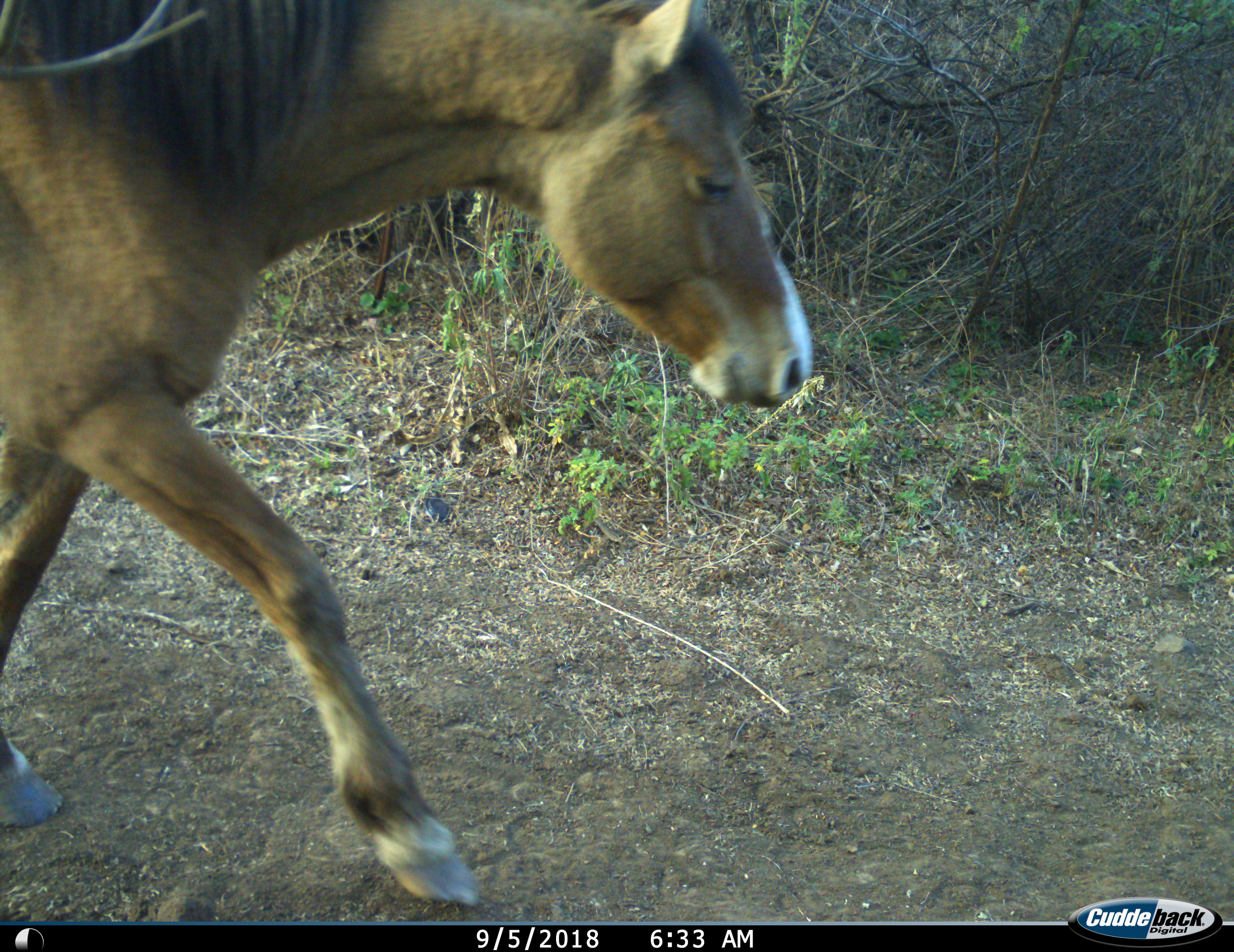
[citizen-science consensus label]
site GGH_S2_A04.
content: unidentified animal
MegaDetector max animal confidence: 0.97